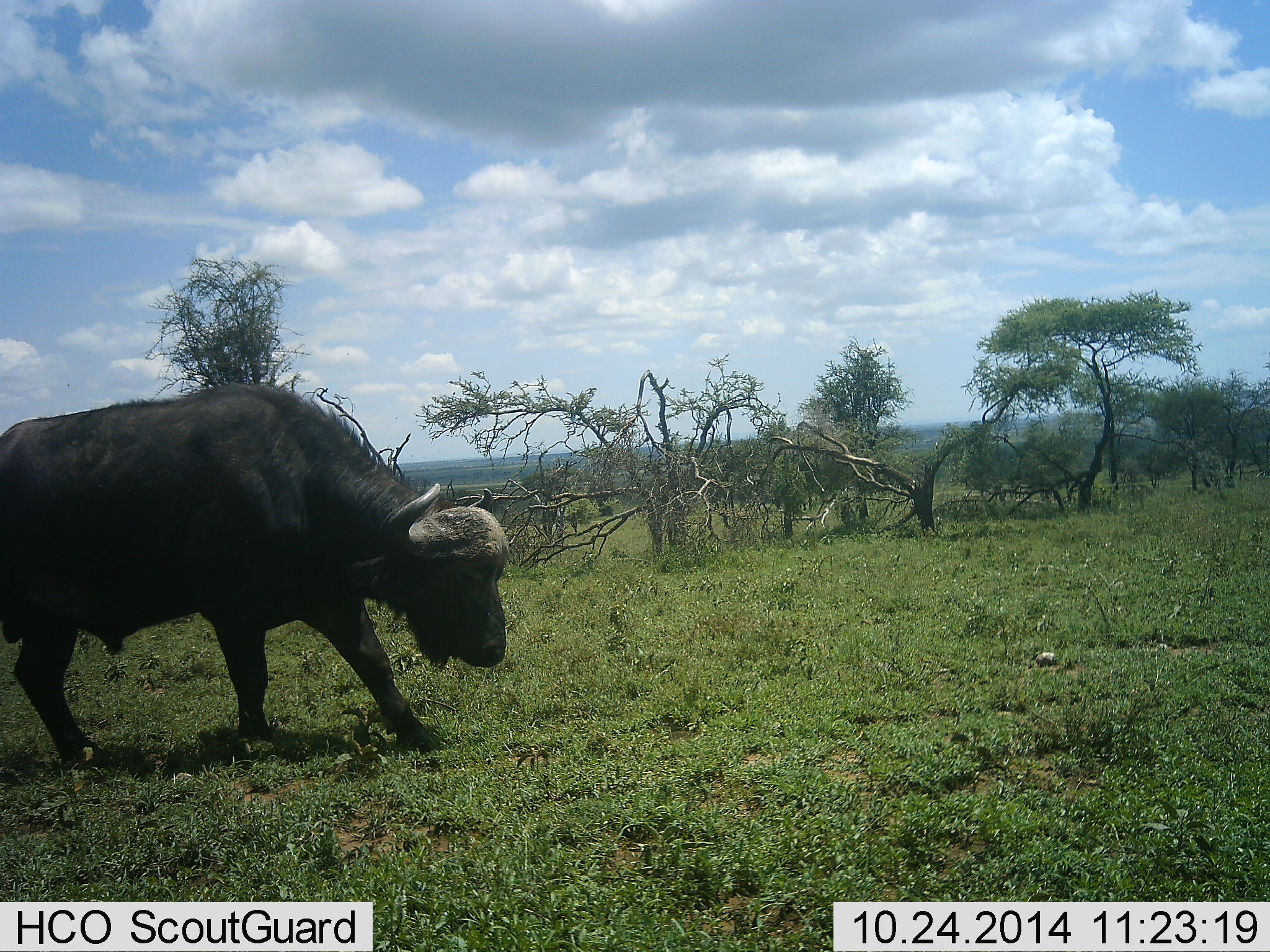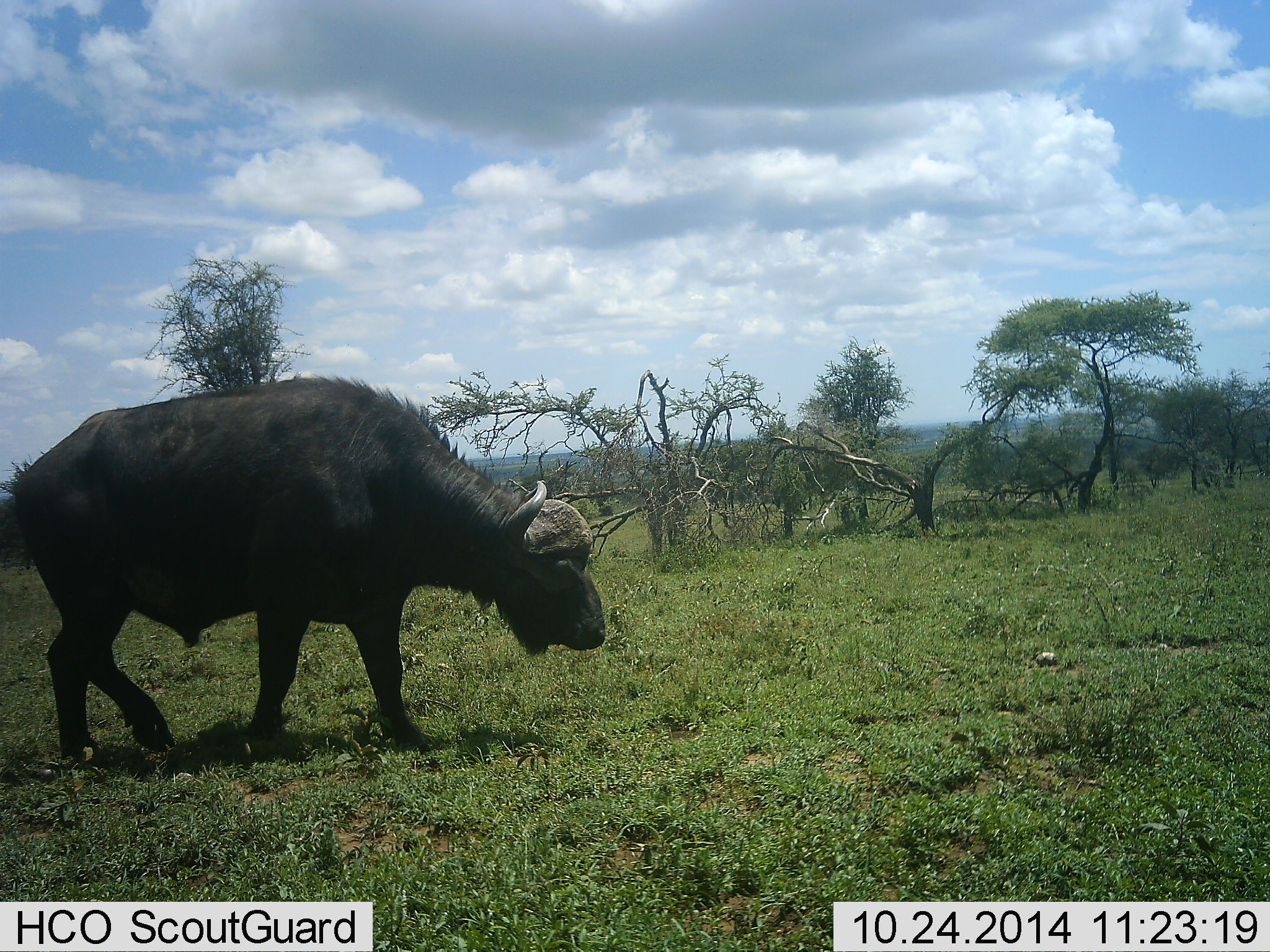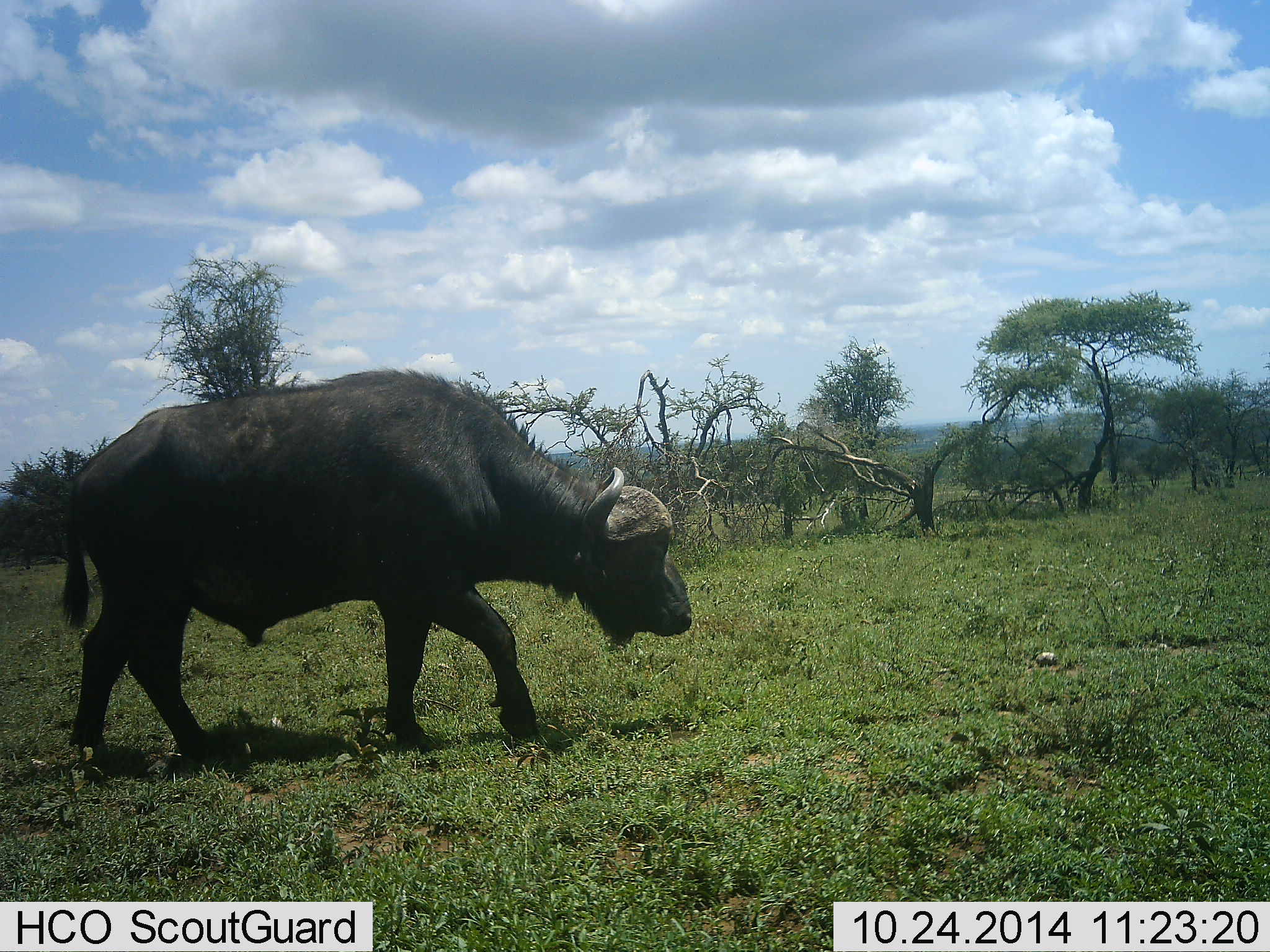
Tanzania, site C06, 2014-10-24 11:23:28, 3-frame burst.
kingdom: Animalia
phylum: Chordata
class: Mammalia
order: Artiodactyla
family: Bovidae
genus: Syncerus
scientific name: Syncerus caffer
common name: cape buffalo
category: buffalo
Buffalo (cape buffalo) (Syncerus caffer), count 1. Behavior (volunteer vote fractions): standing 10%, resting 0%, moving 90%, interacting 0%. Young present (vote fraction): 0%. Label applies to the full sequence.